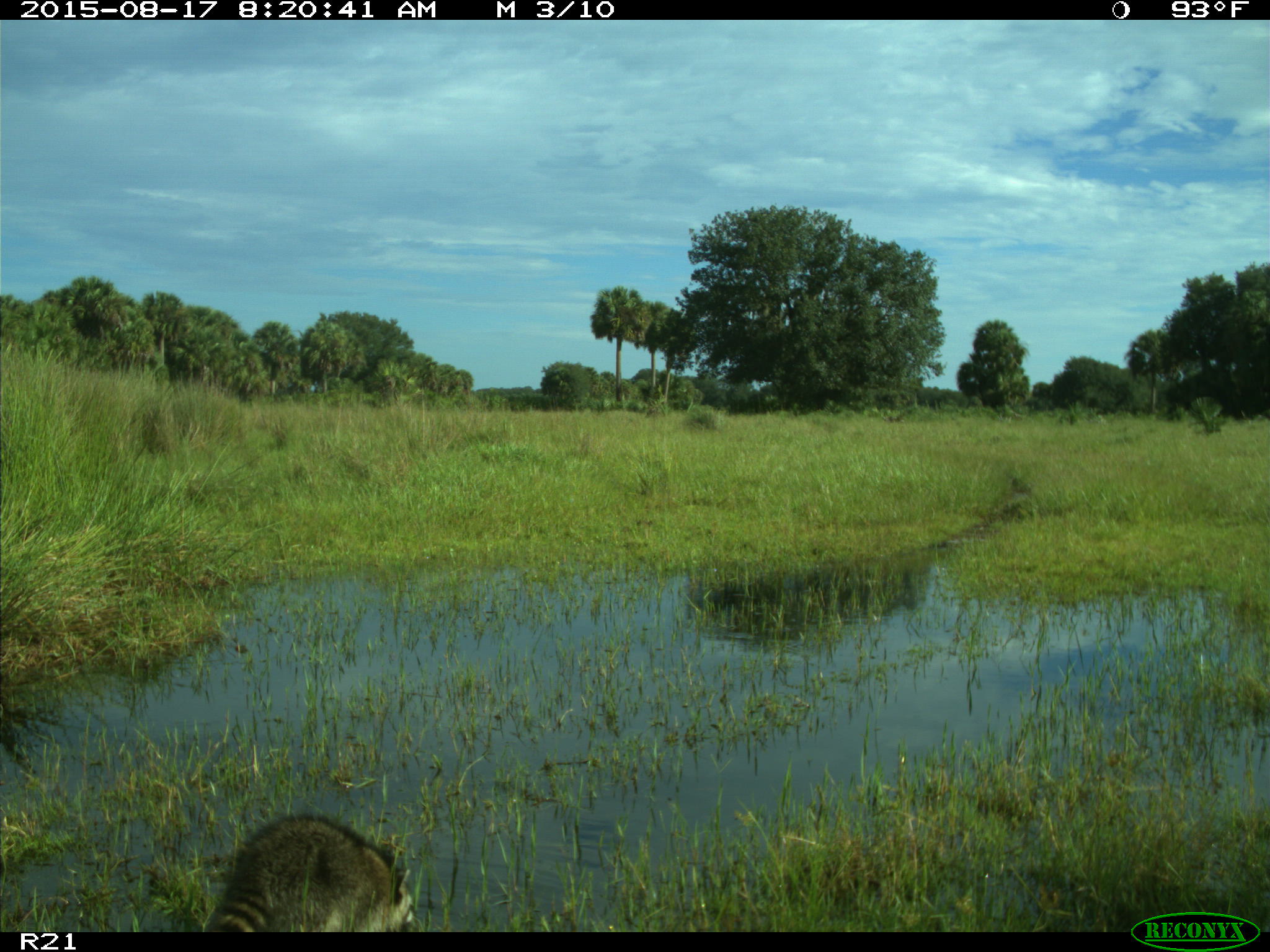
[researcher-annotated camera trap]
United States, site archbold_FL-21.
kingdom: Animalia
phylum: Chordata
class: Mammalia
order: Carnivora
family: Procyonidae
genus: Procyon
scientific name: Procyon lotor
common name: common raccoon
Procyon lotor (common raccoon).